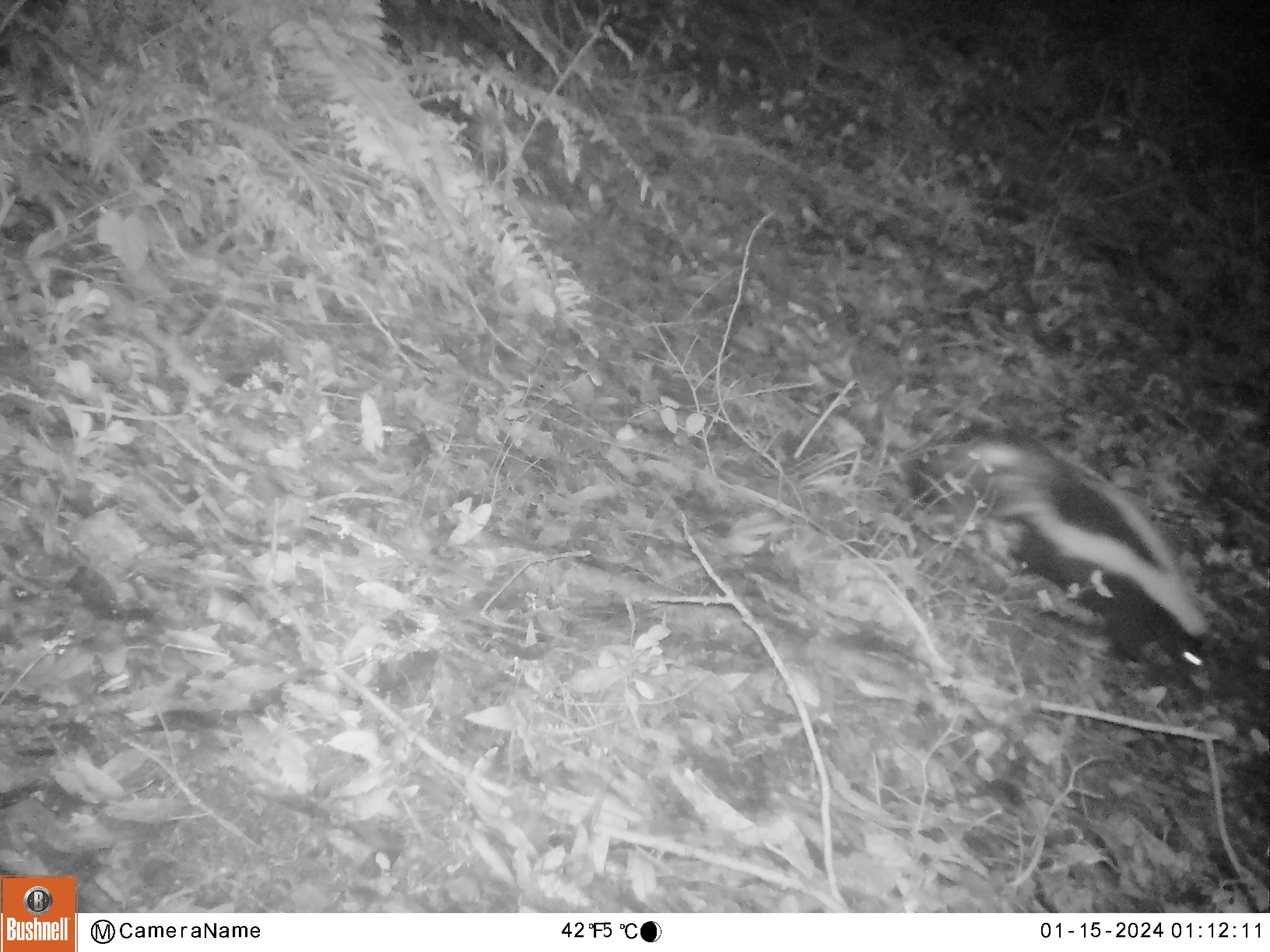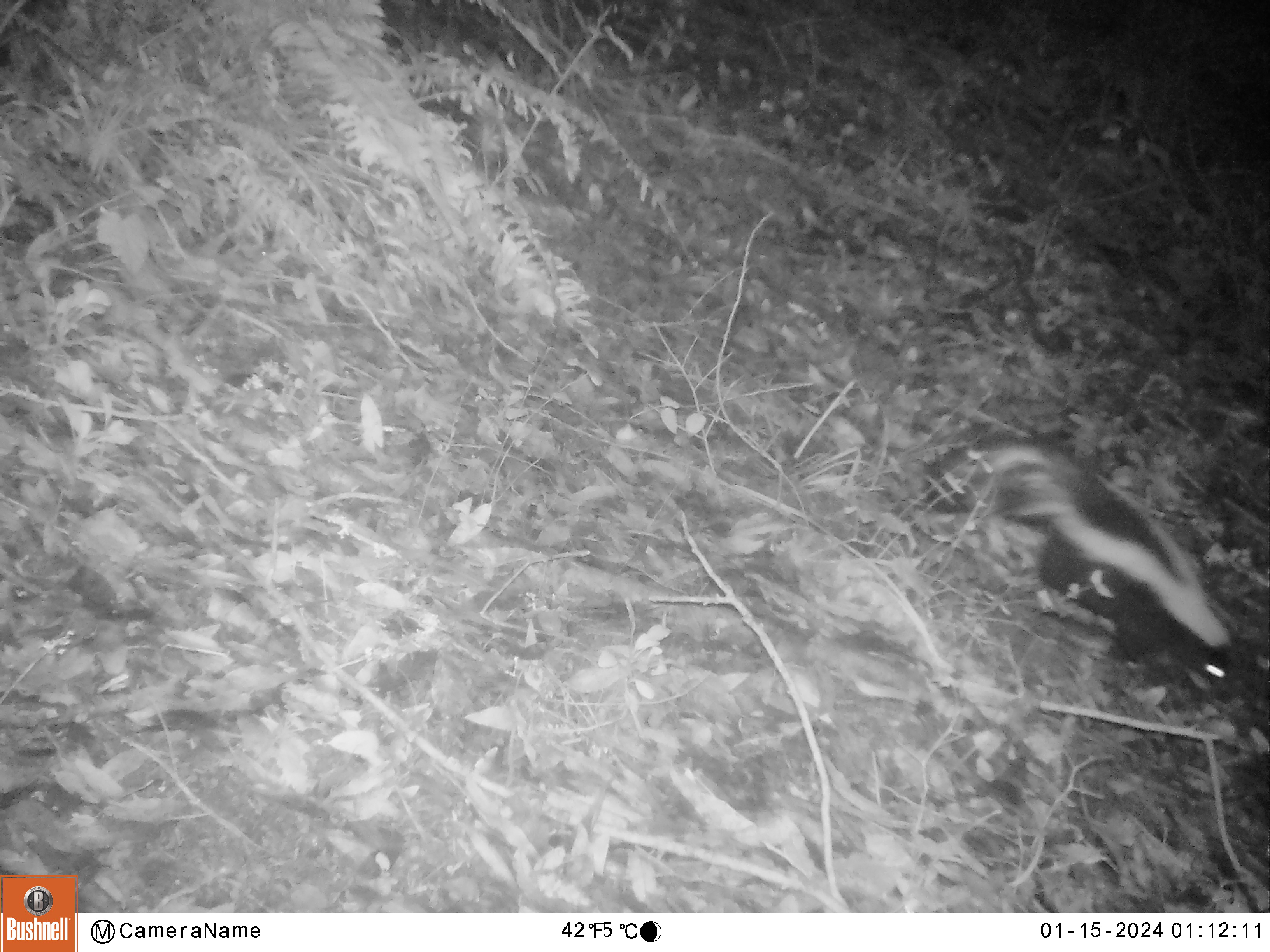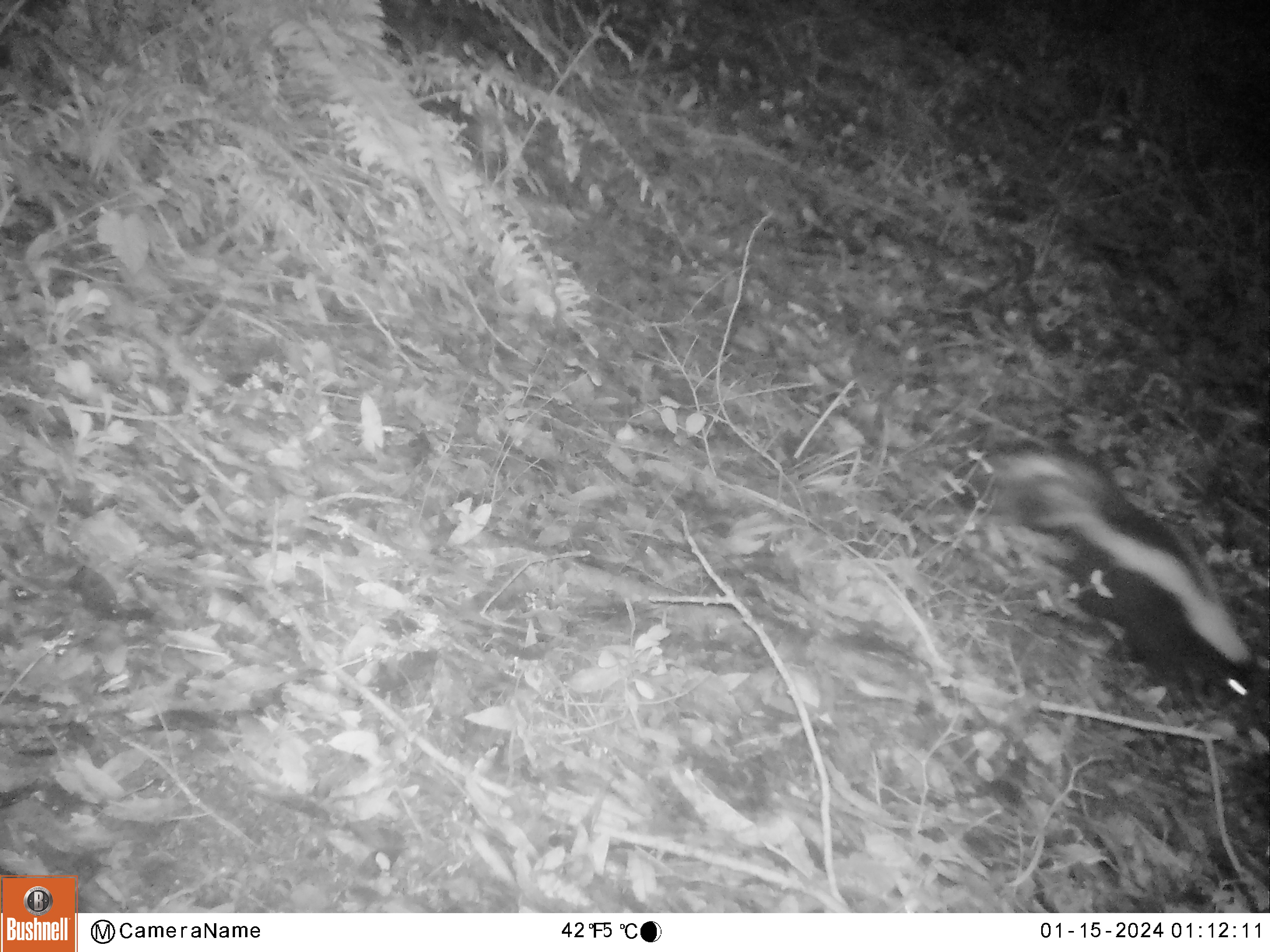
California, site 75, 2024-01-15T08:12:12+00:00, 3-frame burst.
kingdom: Animalia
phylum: Chordata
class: Mammalia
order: Carnivora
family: Mephitidae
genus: Mephitis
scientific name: Mephitis mephitis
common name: striped skunk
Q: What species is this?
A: Striped skunk (Mephitis mephitis).